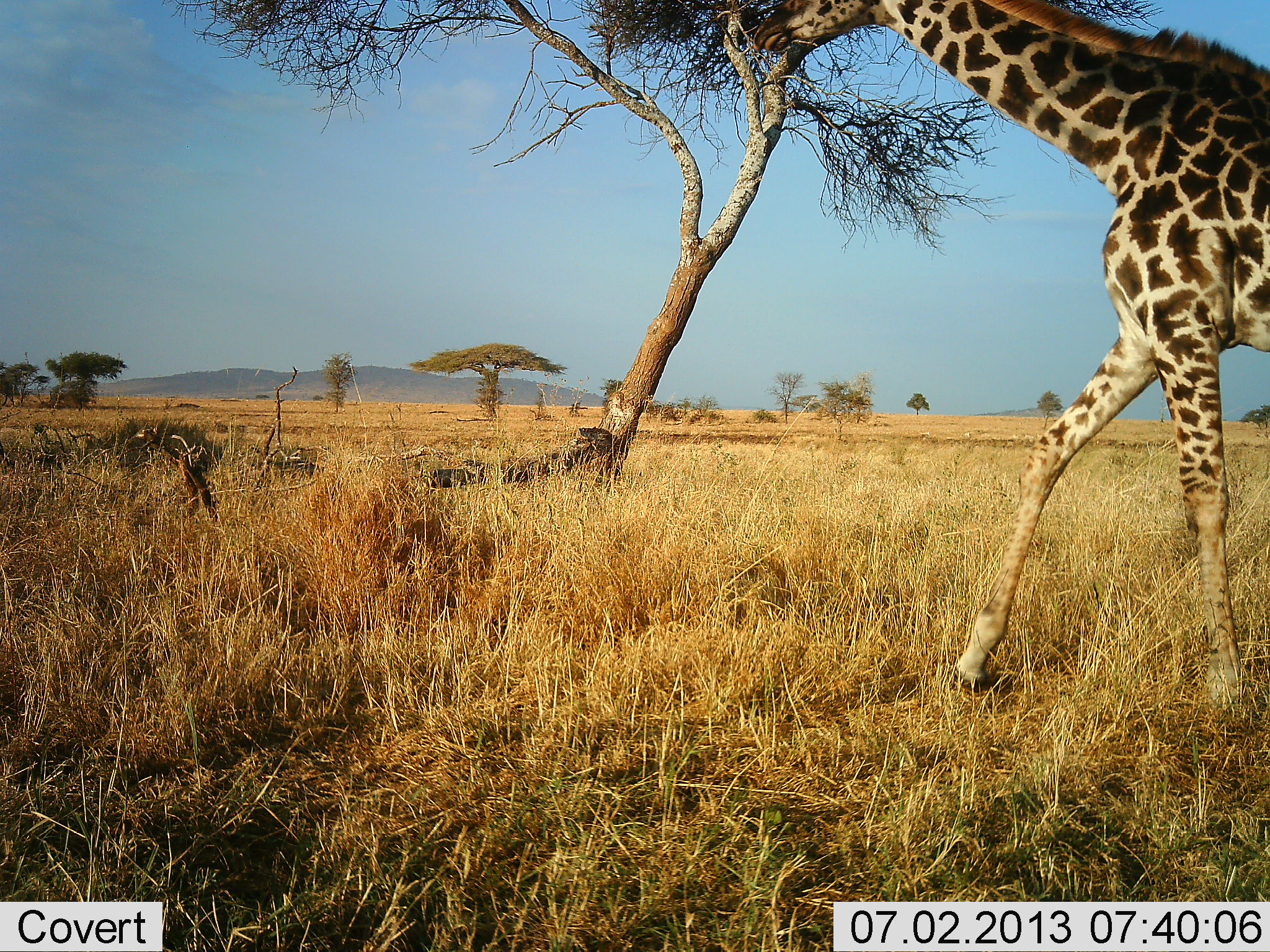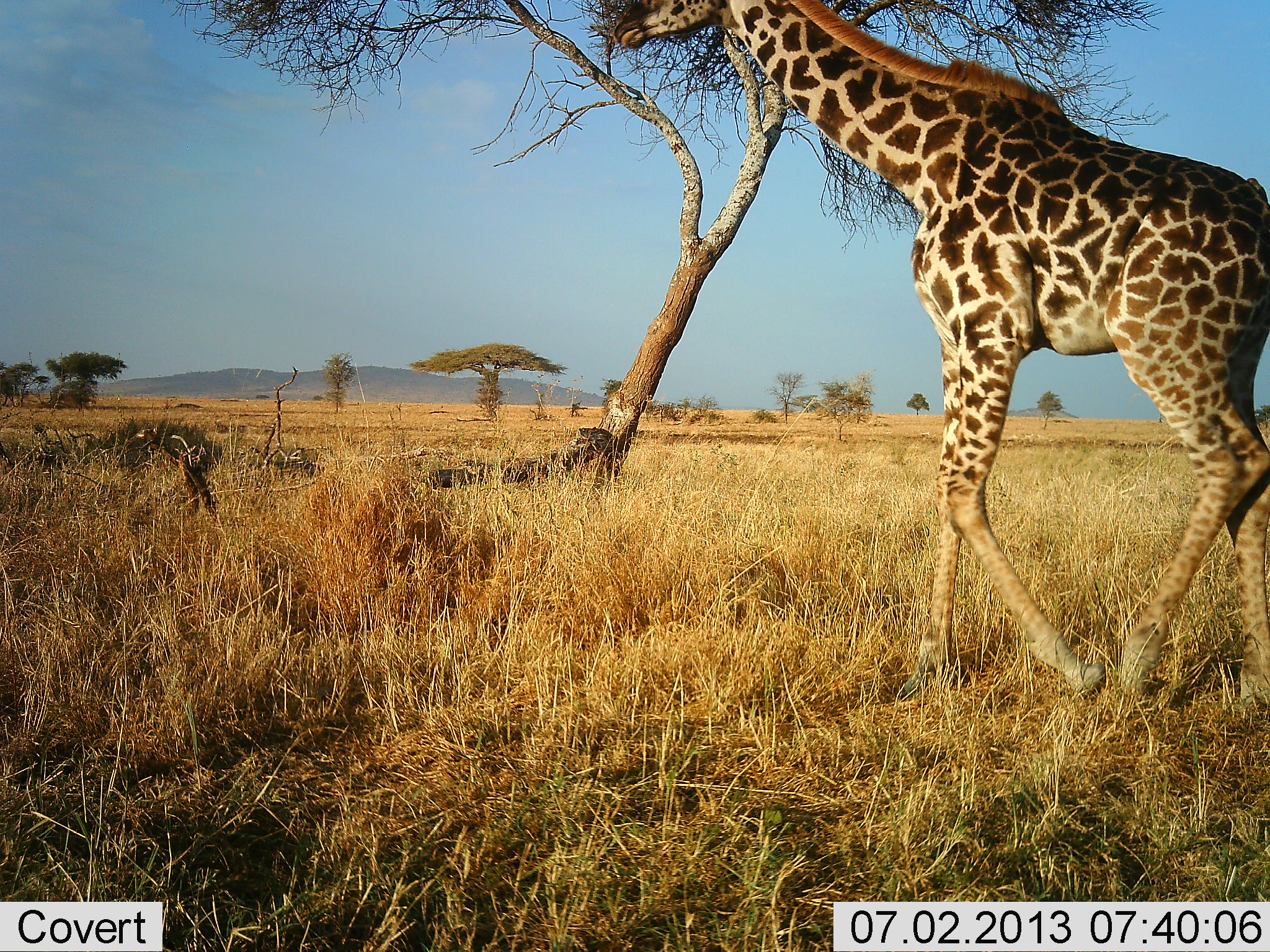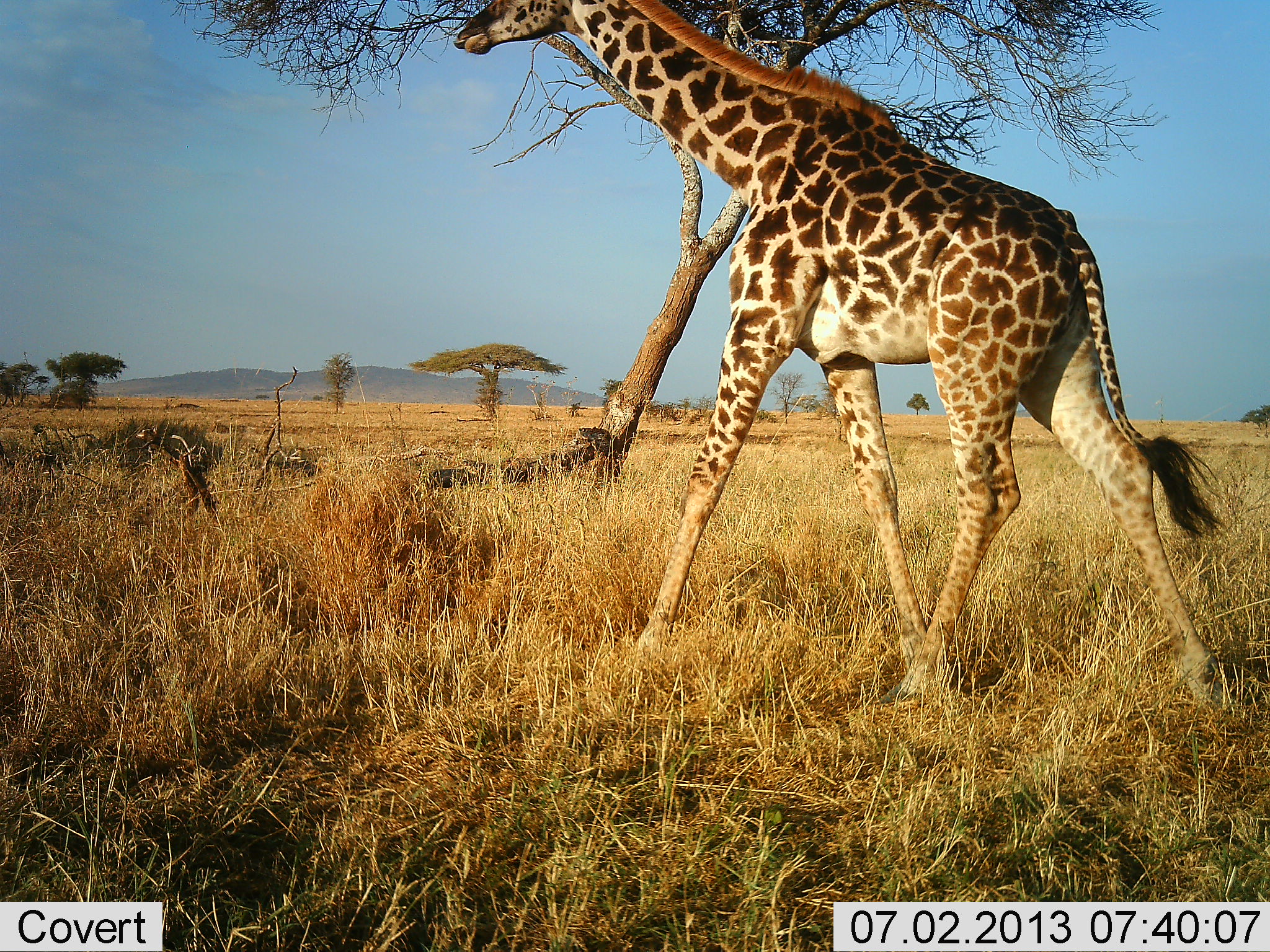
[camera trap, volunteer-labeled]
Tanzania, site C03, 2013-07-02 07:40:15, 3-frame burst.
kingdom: Animalia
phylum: Chordata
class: Mammalia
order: Artiodactyla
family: Giraffidae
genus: Giraffa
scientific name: Giraffa camelopardalis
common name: giraffe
Giraffe (Giraffa camelopardalis), count 1. Behavior (volunteer vote fractions): standing 0%, resting 0%, moving 100%, interacting 0%. Young present (vote fraction): 0%. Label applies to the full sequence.